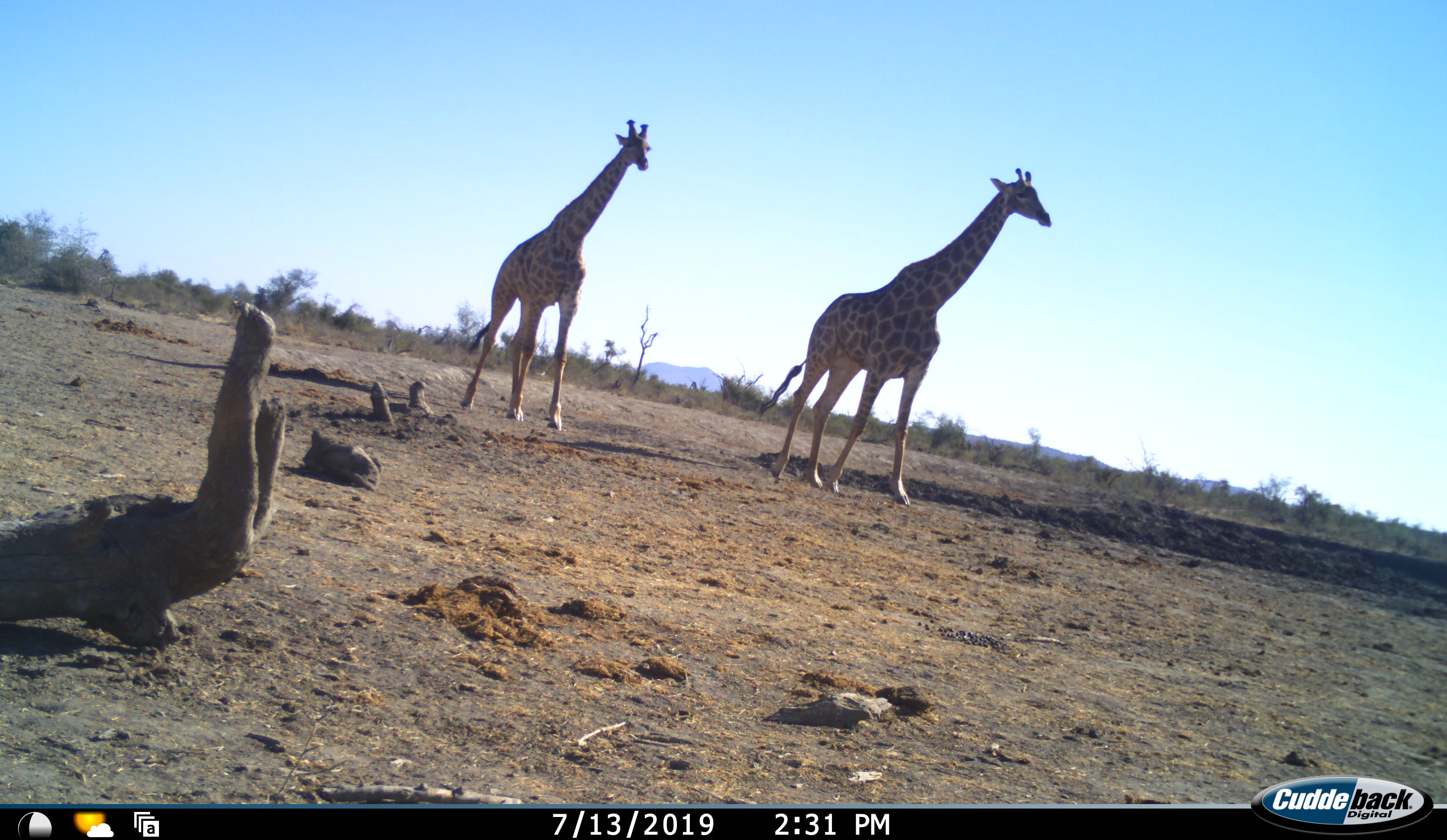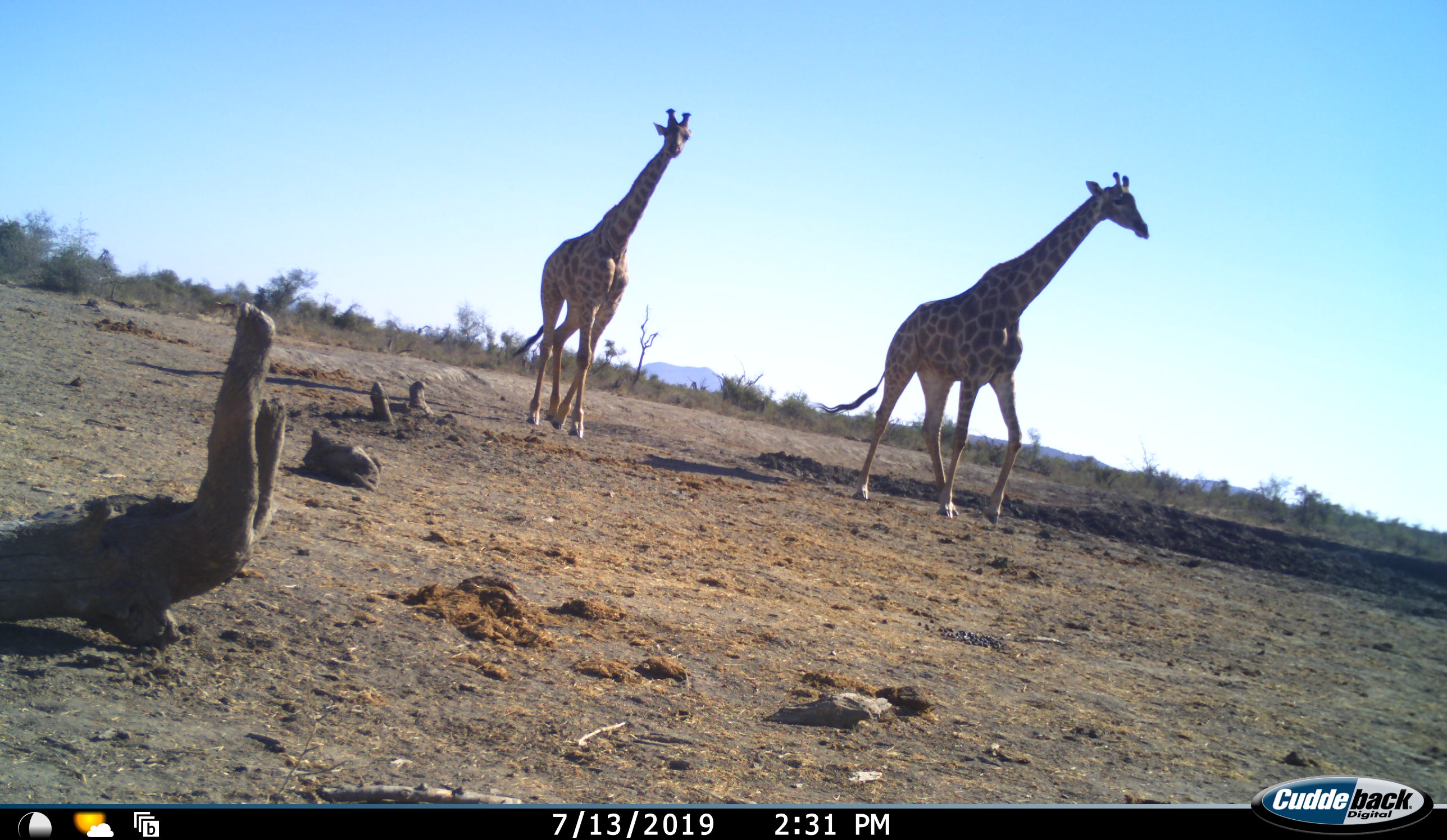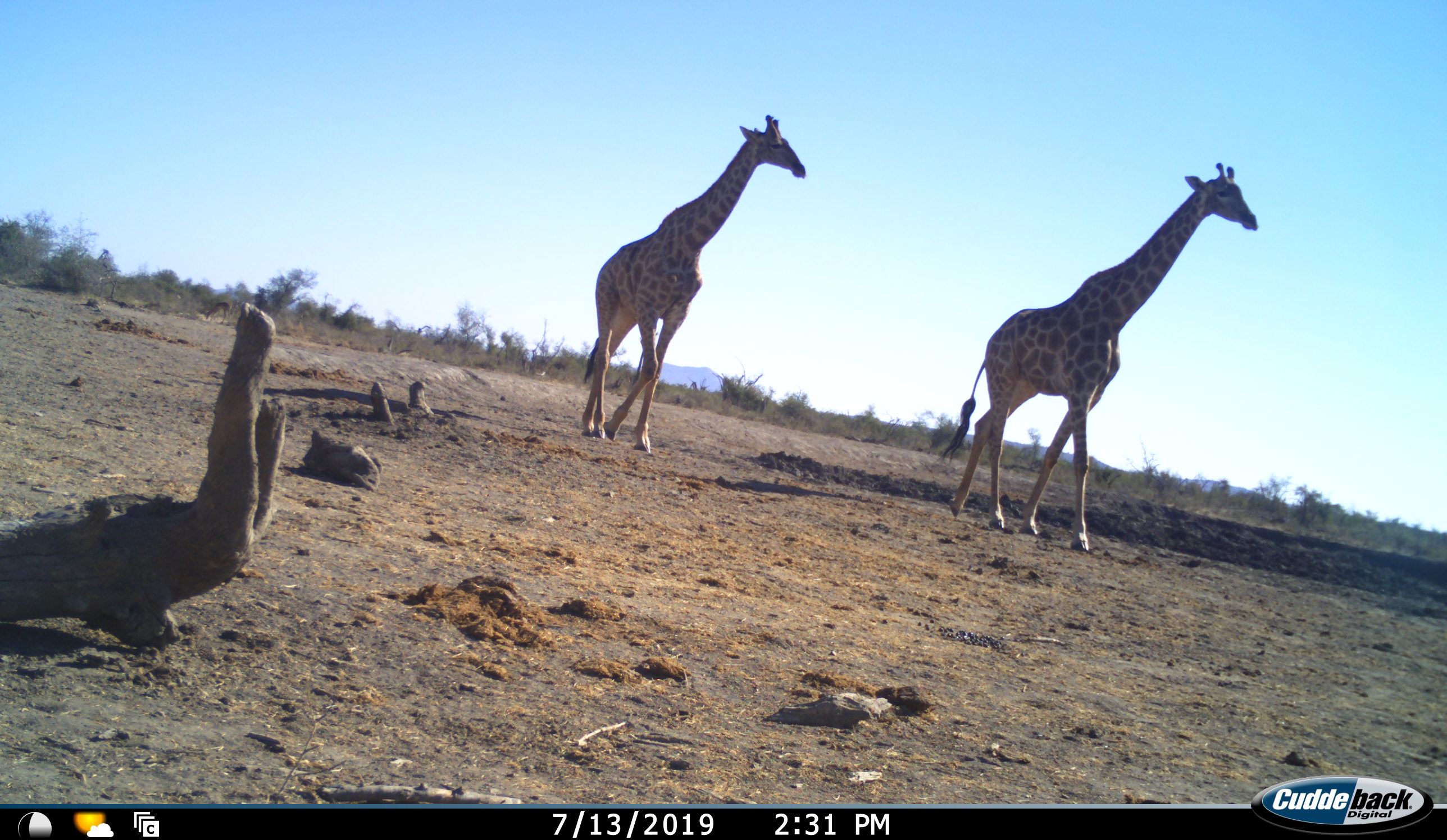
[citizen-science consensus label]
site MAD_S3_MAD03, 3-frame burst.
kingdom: Animalia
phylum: Chordata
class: Mammalia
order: Artiodactyla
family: Giraffidae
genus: Giraffa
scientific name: Giraffa camelopardalis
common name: giraffe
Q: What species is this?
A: Giraffe (Giraffa camelopardalis).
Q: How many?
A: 2.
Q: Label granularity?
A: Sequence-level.